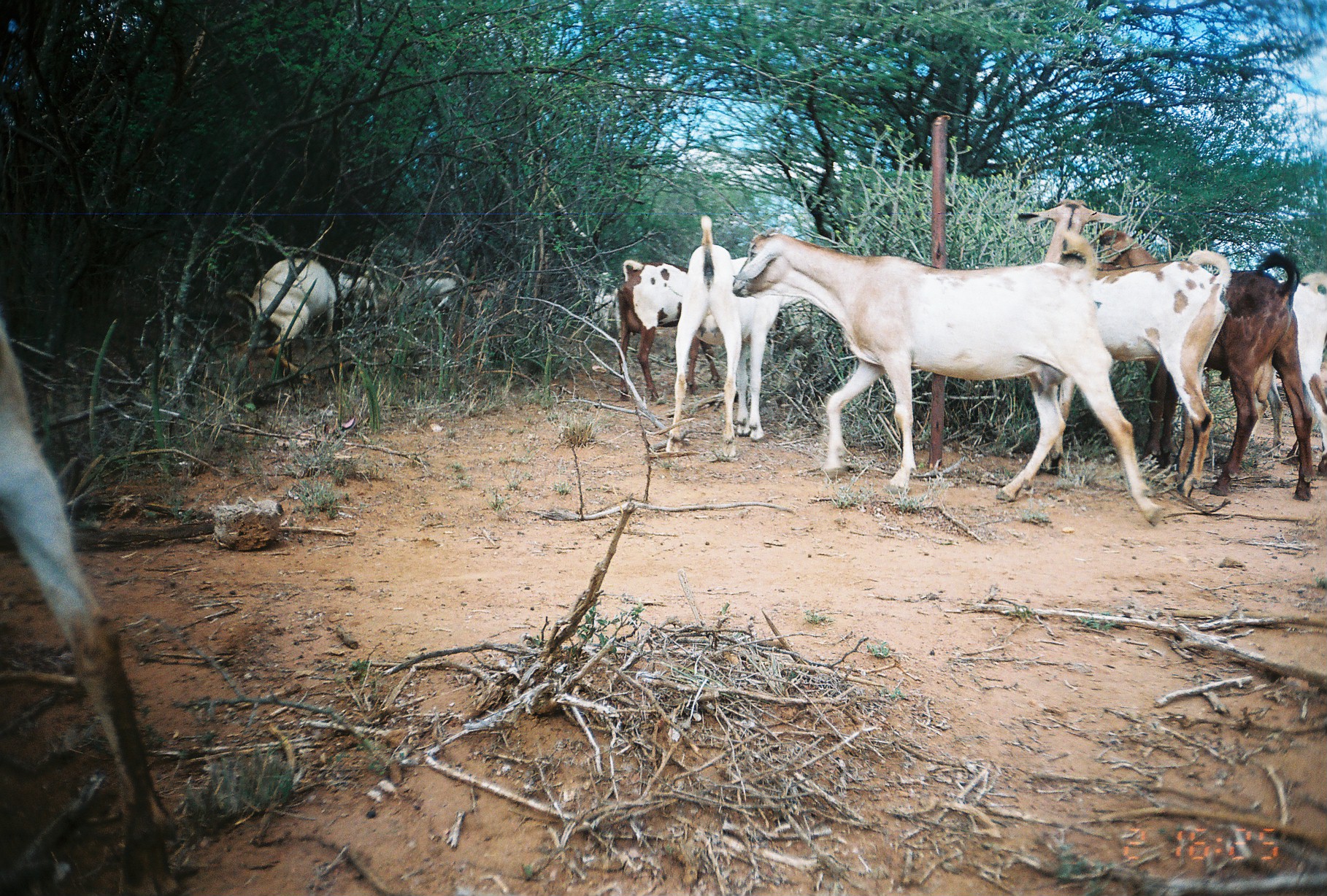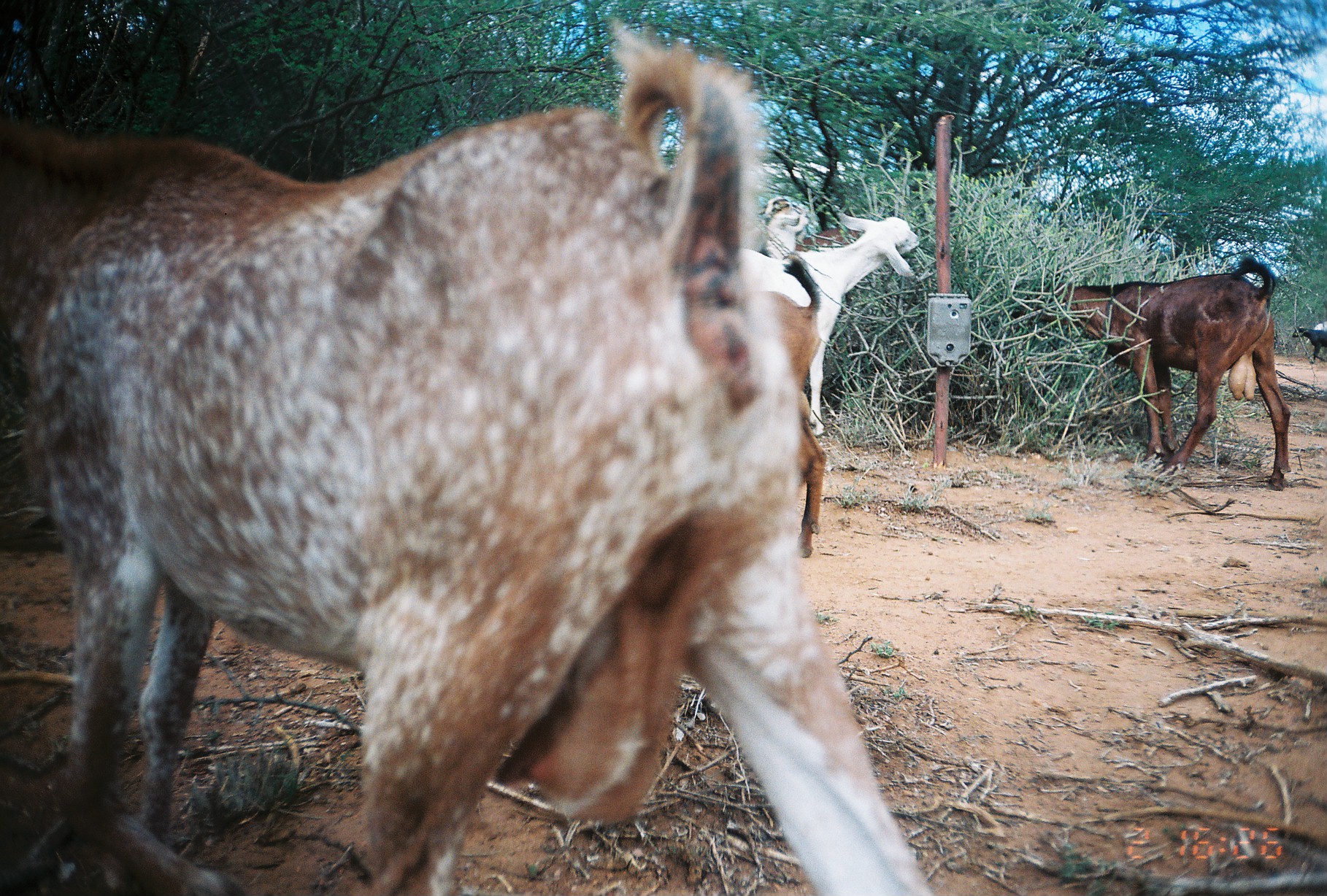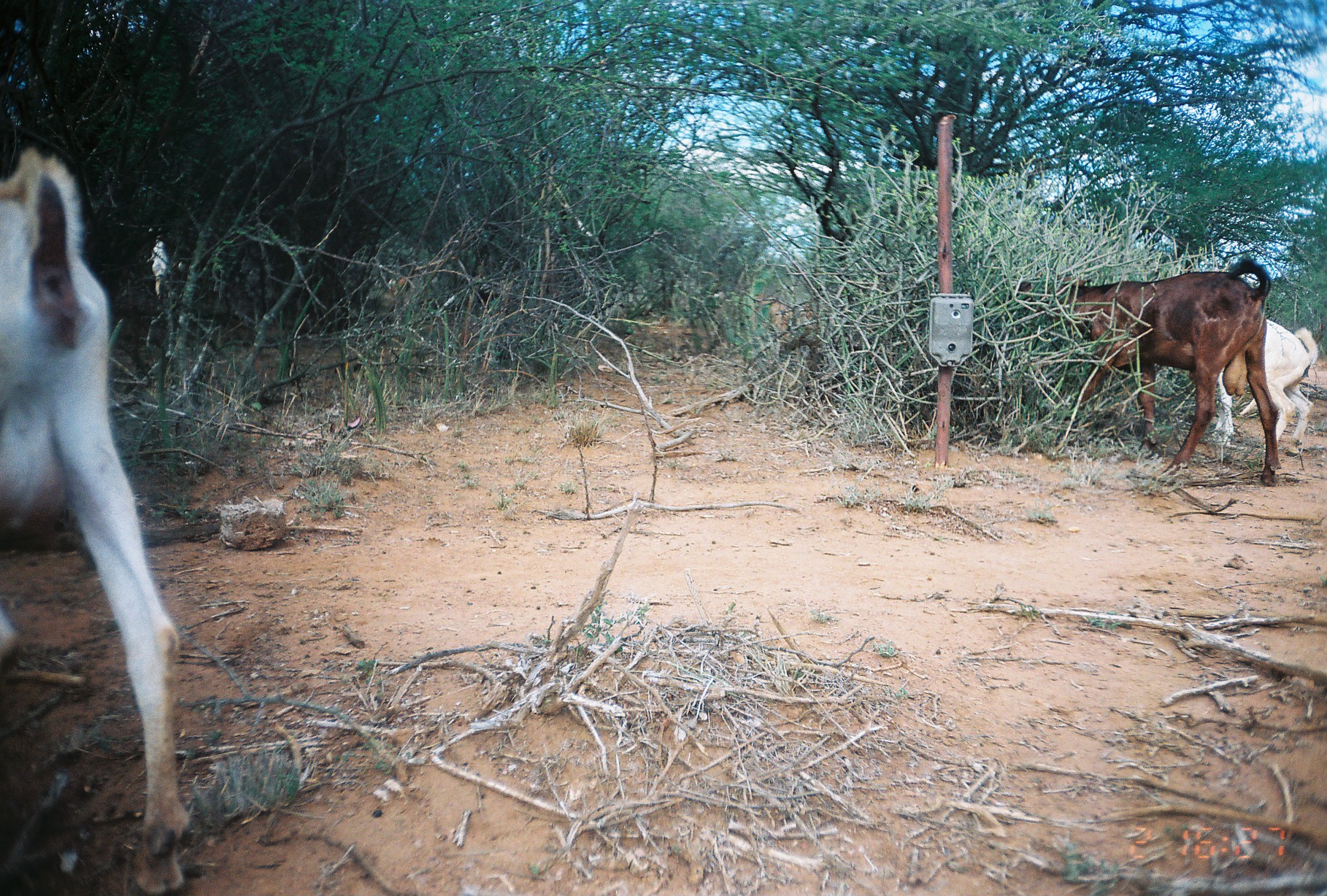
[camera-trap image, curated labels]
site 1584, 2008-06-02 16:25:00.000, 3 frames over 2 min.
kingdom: Animalia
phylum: Chordata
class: Mammalia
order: Artiodactyla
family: Bovidae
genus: Capra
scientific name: Capra aegagrus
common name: wild goat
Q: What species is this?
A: Capra aegagrus (wild goat).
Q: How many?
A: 10.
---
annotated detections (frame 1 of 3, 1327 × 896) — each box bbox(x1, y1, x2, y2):
capra aegagrus: bbox(729, 221, 1165, 527); bbox(0, 304, 179, 894); bbox(1015, 196, 1233, 500); bbox(1092, 223, 1315, 498); bbox(665, 213, 798, 458); bbox(615, 257, 721, 400); bbox(223, 256, 337, 382); bbox(1291, 269, 1325, 477); bbox(408, 275, 456, 324); bbox(336, 268, 379, 317); bbox(590, 268, 620, 329)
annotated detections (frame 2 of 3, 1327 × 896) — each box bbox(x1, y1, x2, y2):
capra aegagrus: bbox(1, 20, 936, 894); bbox(1015, 252, 1293, 486); bbox(739, 208, 919, 436); bbox(770, 250, 830, 561); bbox(755, 224, 866, 257); bbox(764, 192, 815, 255); bbox(1293, 322, 1325, 365)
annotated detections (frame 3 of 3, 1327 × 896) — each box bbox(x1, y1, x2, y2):
capra aegagrus: bbox(0, 144, 189, 895); bbox(1013, 255, 1282, 487); bbox(1209, 315, 1319, 445)